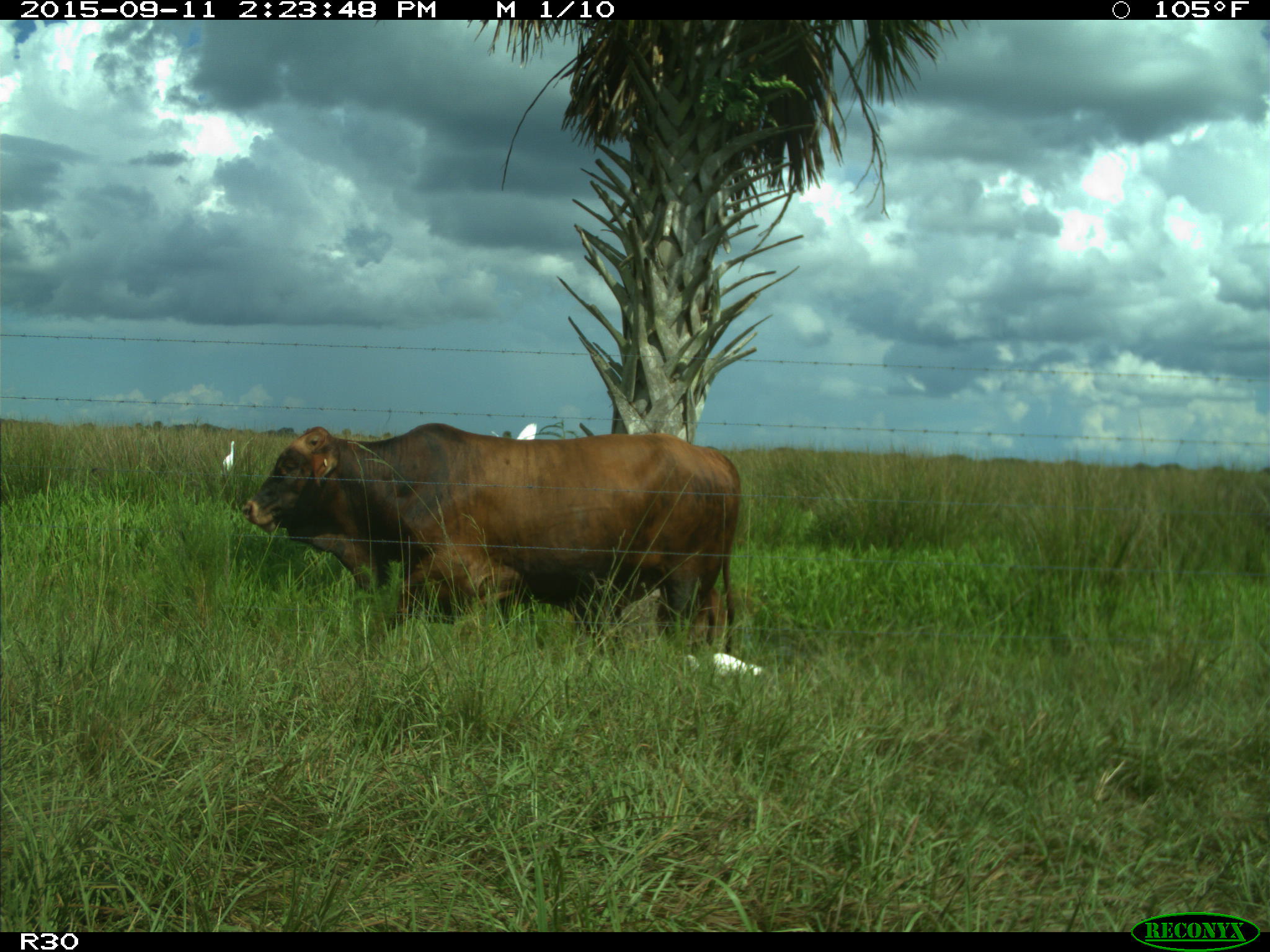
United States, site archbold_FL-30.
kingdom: Animalia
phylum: Chordata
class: Mammalia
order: Artiodactyla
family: Bovidae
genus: Bos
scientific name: Bos taurus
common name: domestic cow